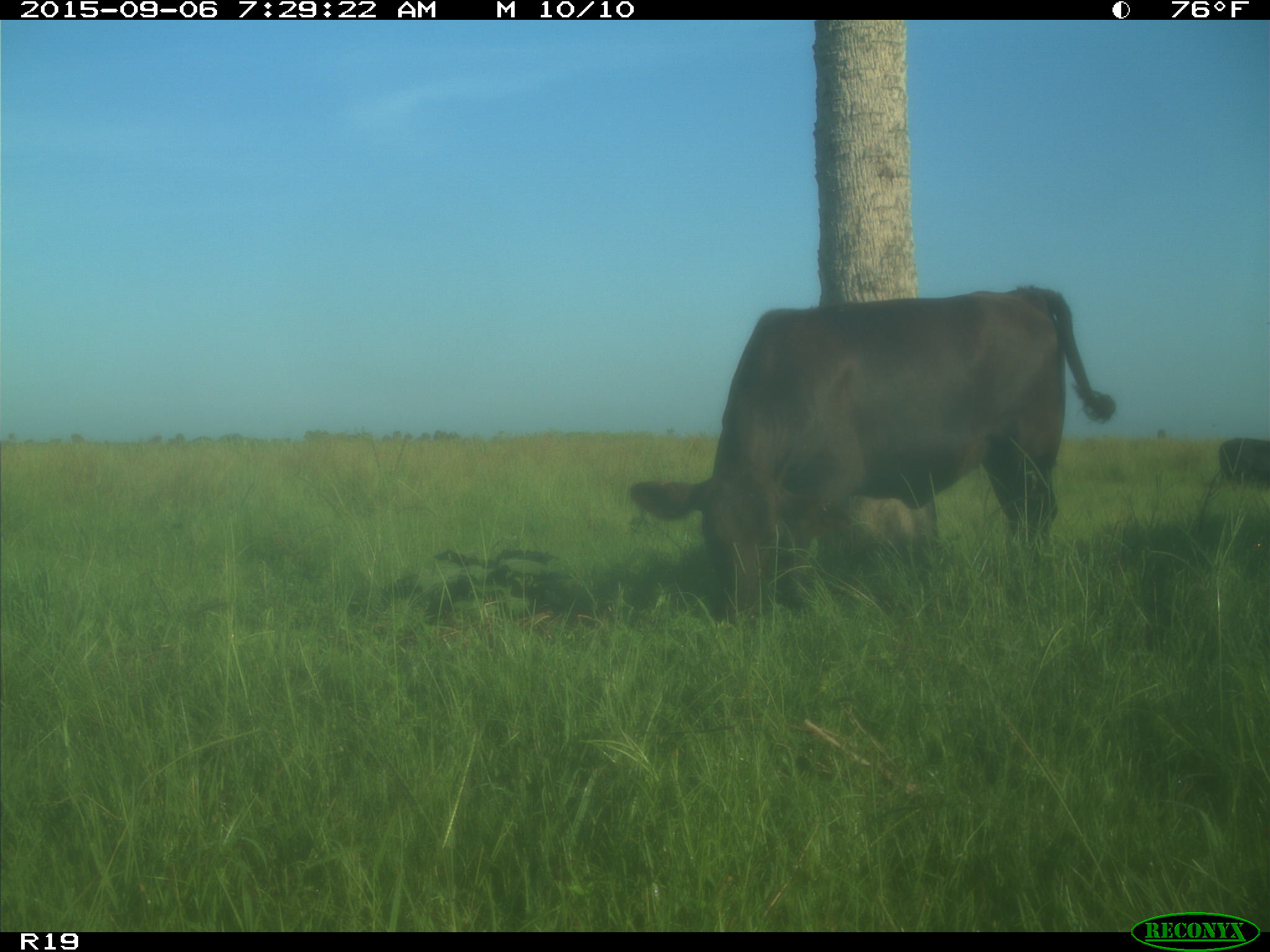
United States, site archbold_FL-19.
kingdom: Animalia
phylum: Chordata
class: Mammalia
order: Artiodactyla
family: Bovidae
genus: Bos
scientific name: Bos taurus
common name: domestic cow